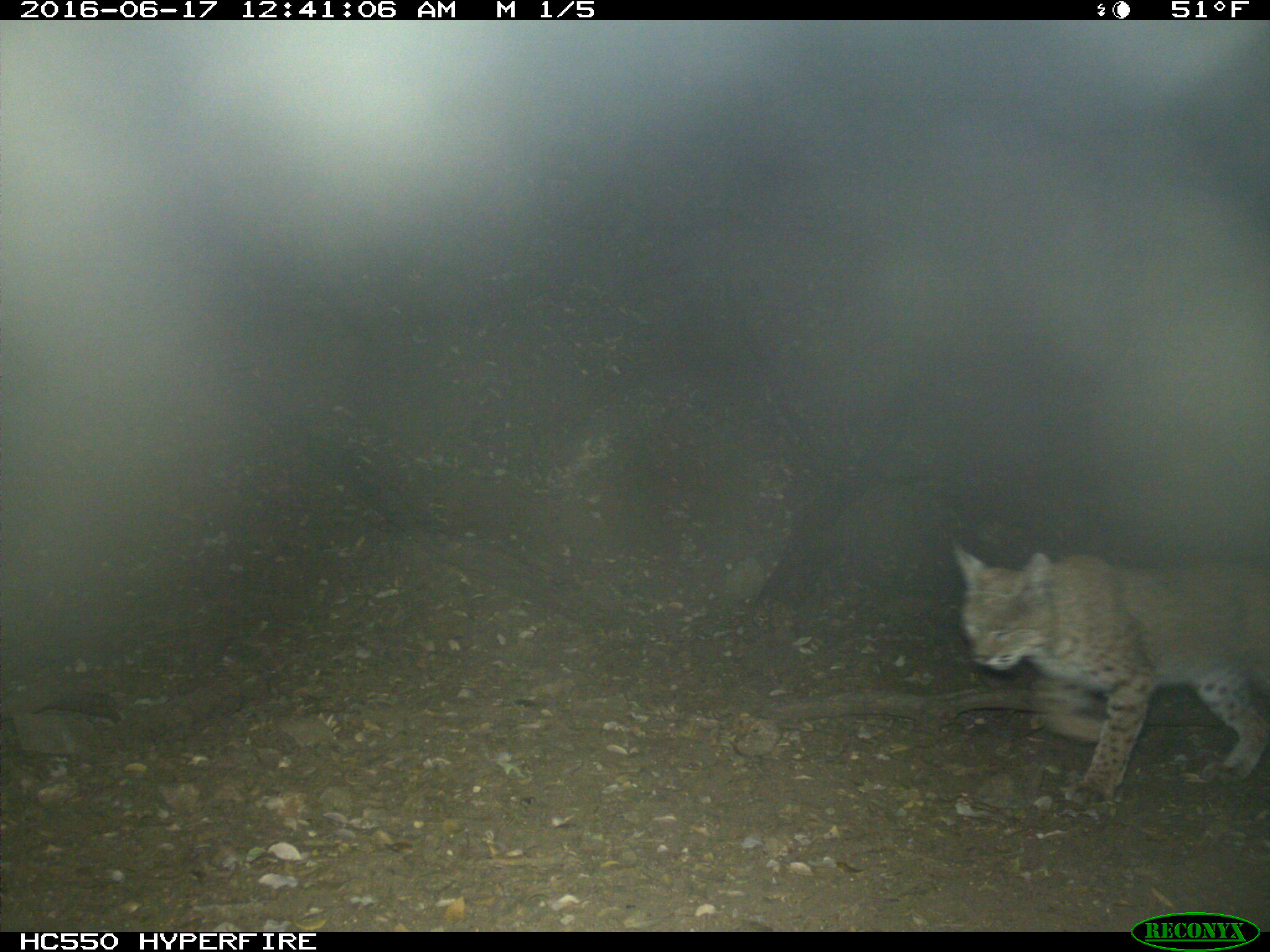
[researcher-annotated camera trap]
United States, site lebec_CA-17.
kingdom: Animalia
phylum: Chordata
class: Mammalia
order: Carnivora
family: Felidae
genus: Lynx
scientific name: Lynx rufus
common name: bobcat